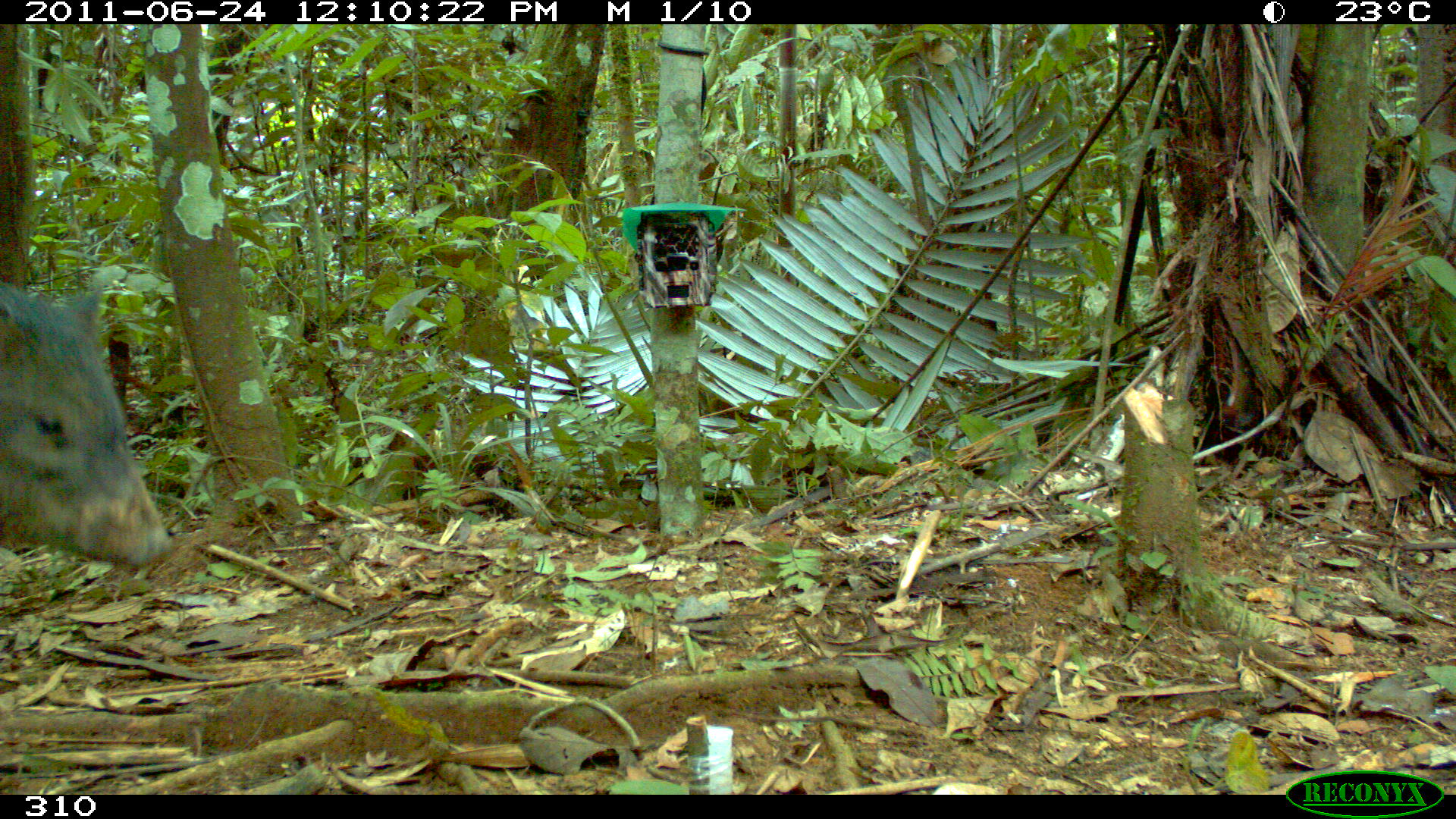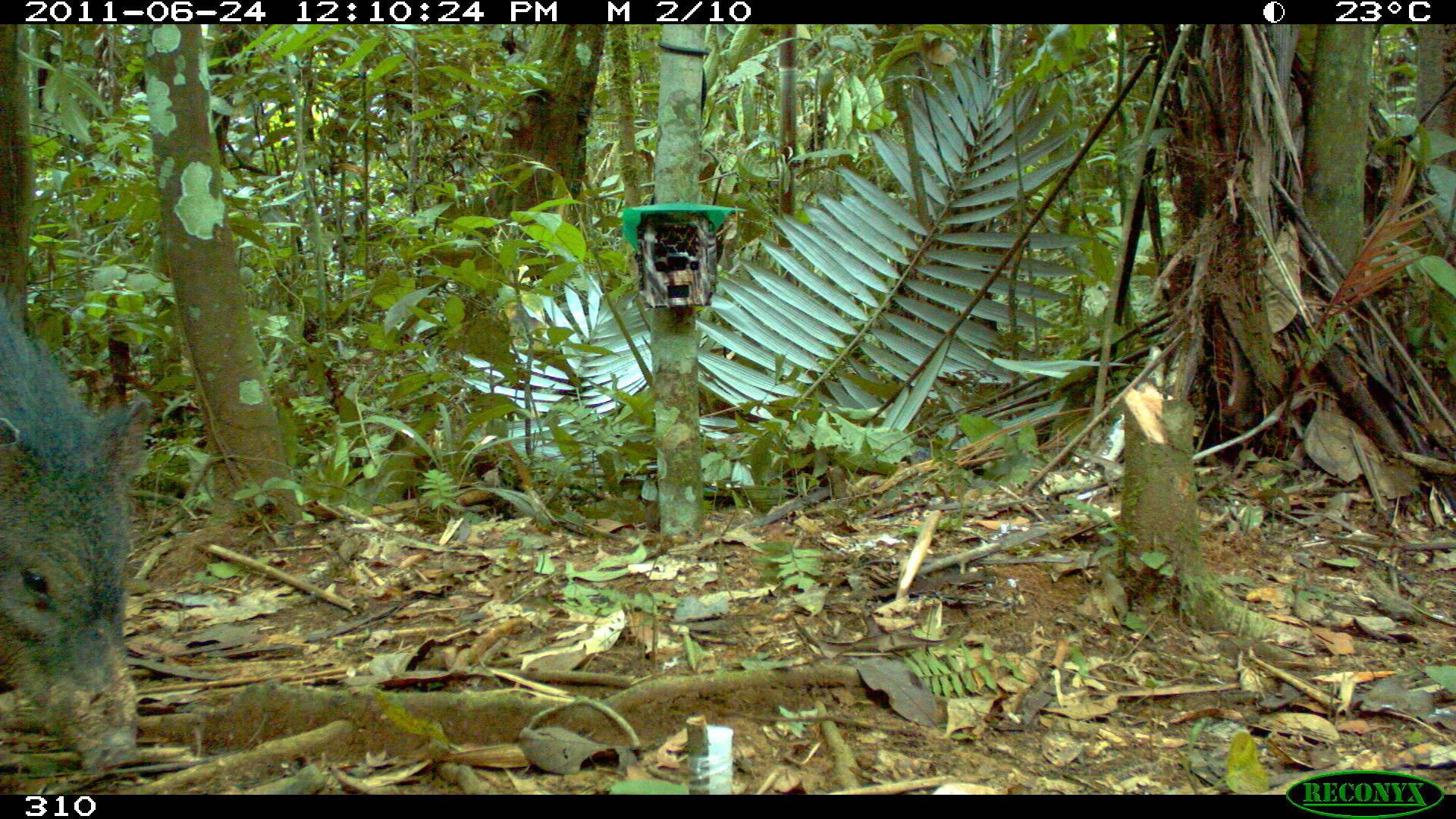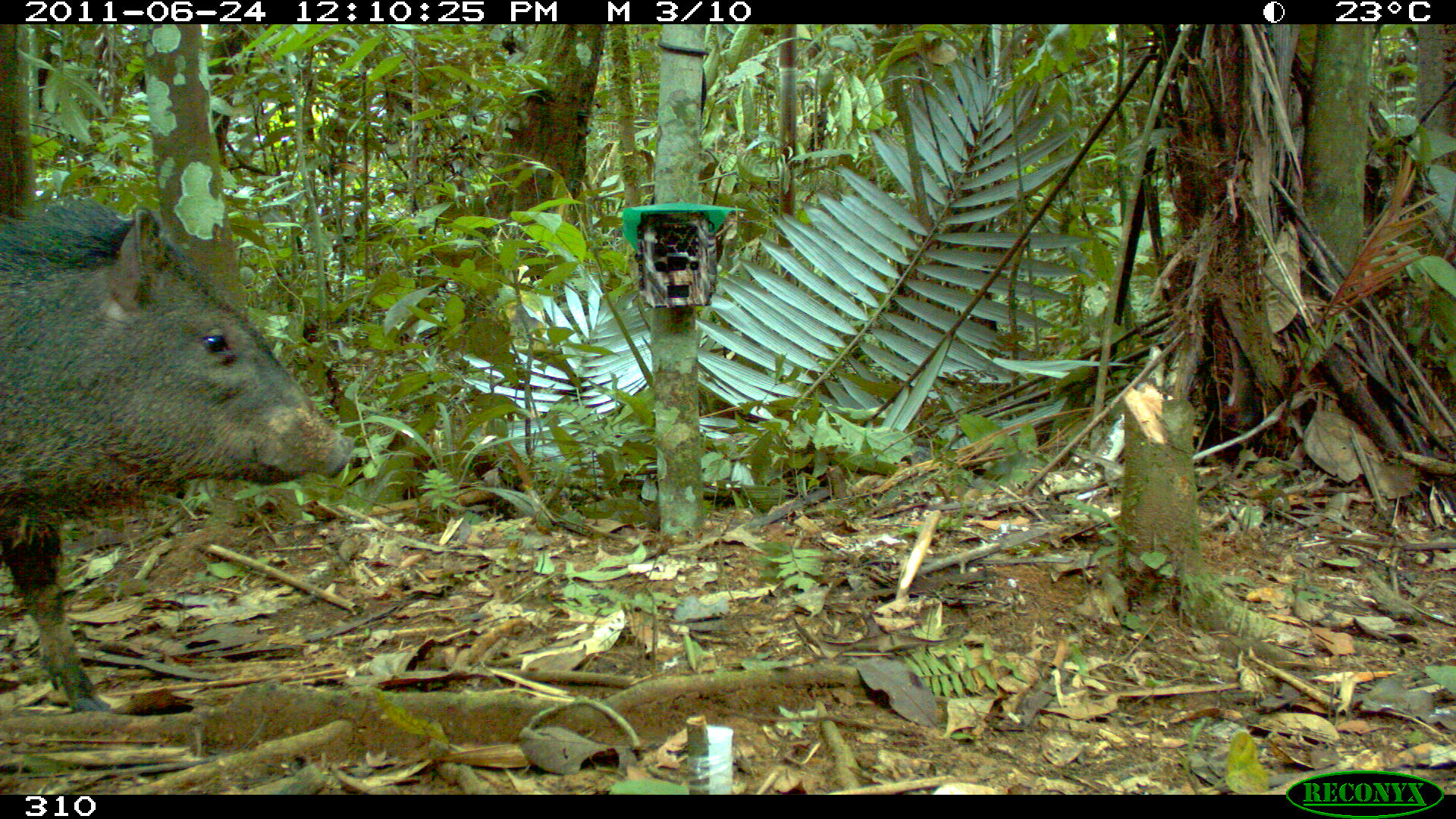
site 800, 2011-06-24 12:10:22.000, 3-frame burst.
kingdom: Animalia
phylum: Chordata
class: Mammalia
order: Artiodactyla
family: Tayassuidae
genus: Pecari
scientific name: Pecari tajacu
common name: collared peccary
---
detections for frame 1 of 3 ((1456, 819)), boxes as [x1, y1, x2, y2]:
pecari tajacu: [0, 282, 176, 572]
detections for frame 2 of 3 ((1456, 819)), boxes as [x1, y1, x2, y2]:
pecari tajacu: [0, 295, 154, 774]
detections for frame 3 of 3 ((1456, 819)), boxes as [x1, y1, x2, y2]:
pecari tajacu: [0, 195, 353, 715]